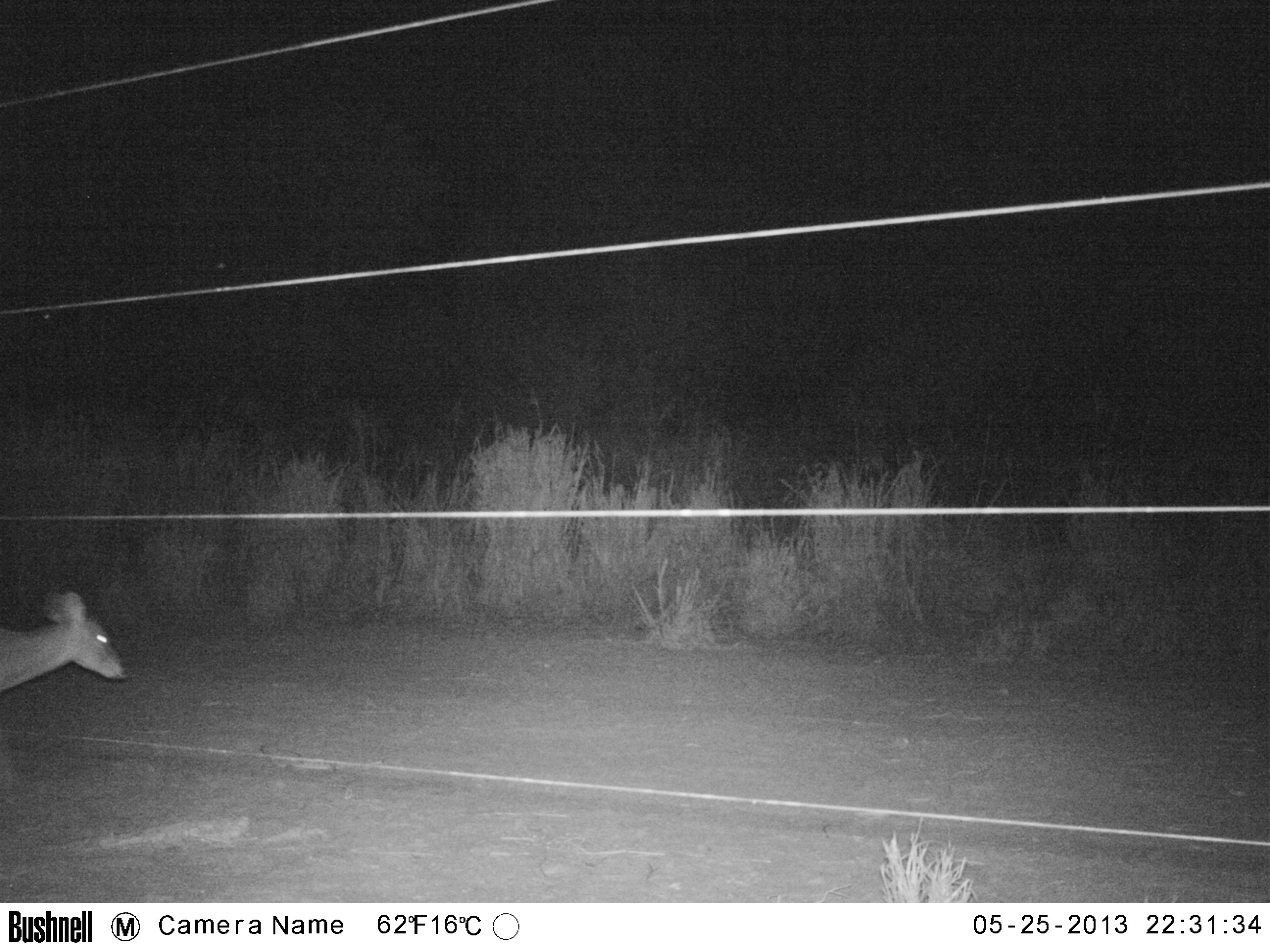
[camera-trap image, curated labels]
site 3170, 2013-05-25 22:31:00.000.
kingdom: Animalia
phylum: Chordata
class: Mammalia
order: Artiodactyla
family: Cervidae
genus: Mazama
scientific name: Mazama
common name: brockets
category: mazama sp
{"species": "mazama sp (brockets) (Mazama)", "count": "1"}